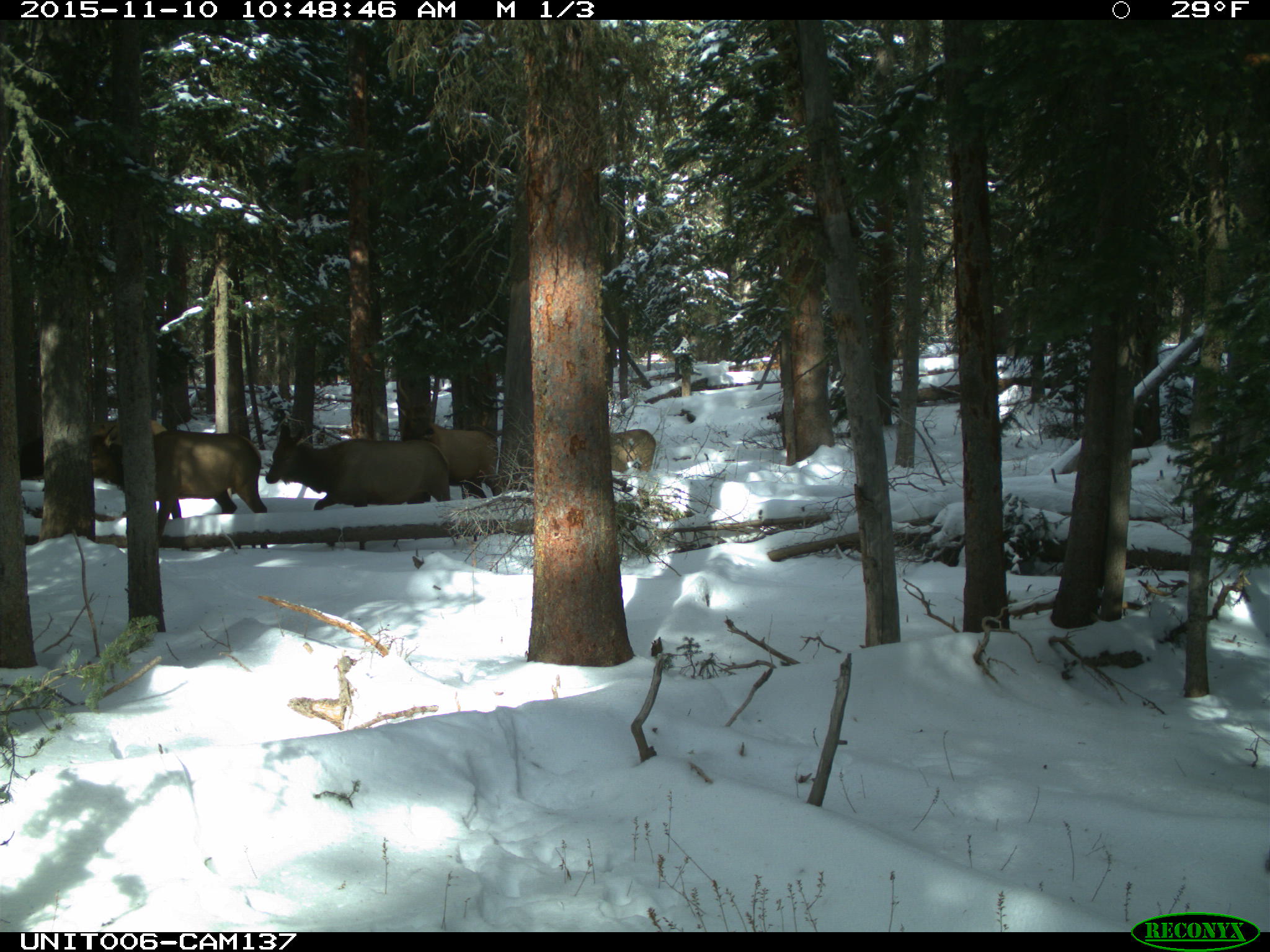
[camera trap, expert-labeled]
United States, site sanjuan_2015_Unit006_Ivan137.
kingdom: Animalia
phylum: Chordata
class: Mammalia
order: Artiodactyla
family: Cervidae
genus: Cervus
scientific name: Cervus elaphus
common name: red deer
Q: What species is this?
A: Cervus elaphus (red deer).